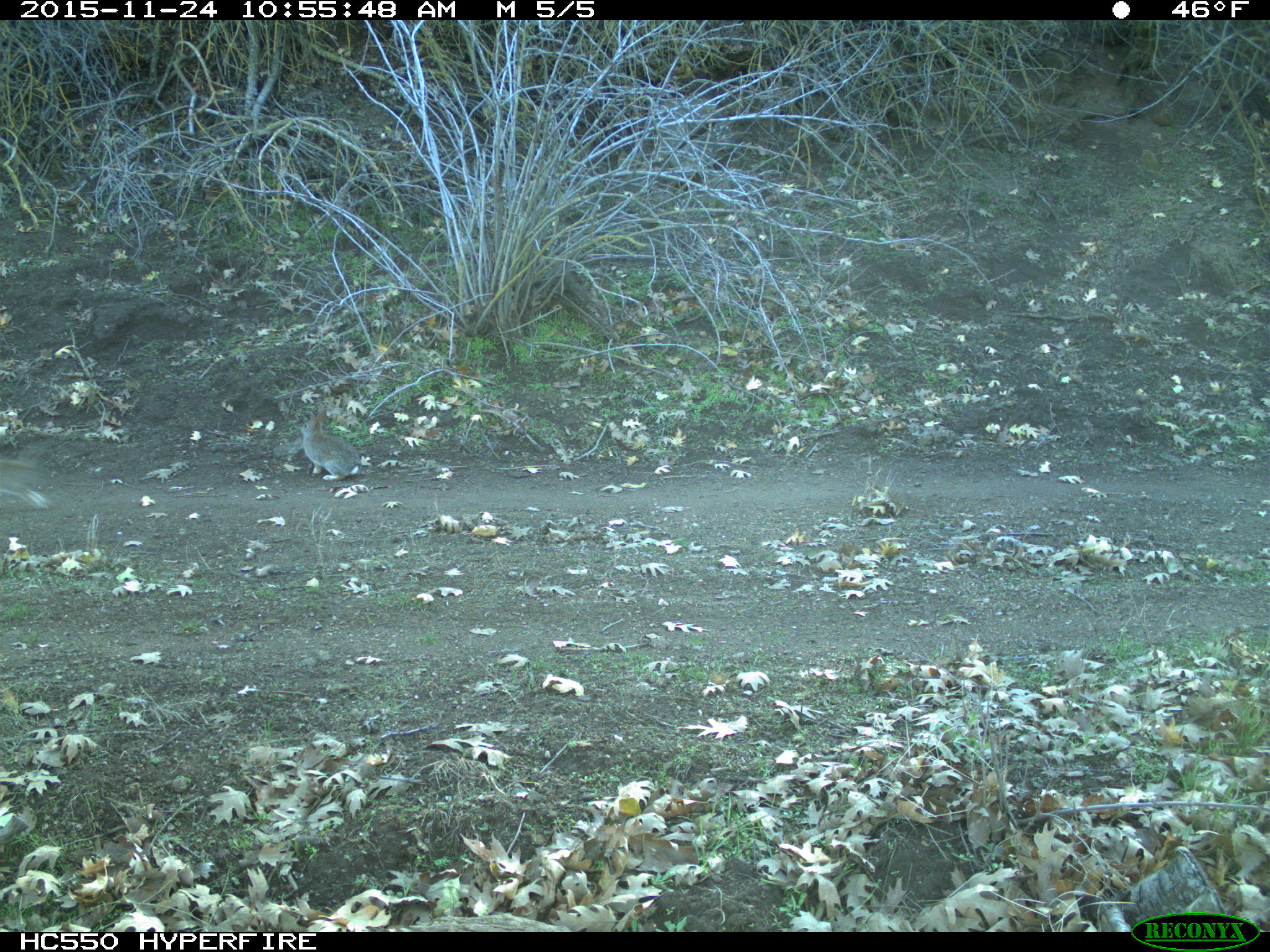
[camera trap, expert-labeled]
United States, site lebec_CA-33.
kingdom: Animalia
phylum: Chordata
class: Mammalia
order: Lagomorpha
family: Leporidae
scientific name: Leporidae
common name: rabbits and hares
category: unidentified rabbit